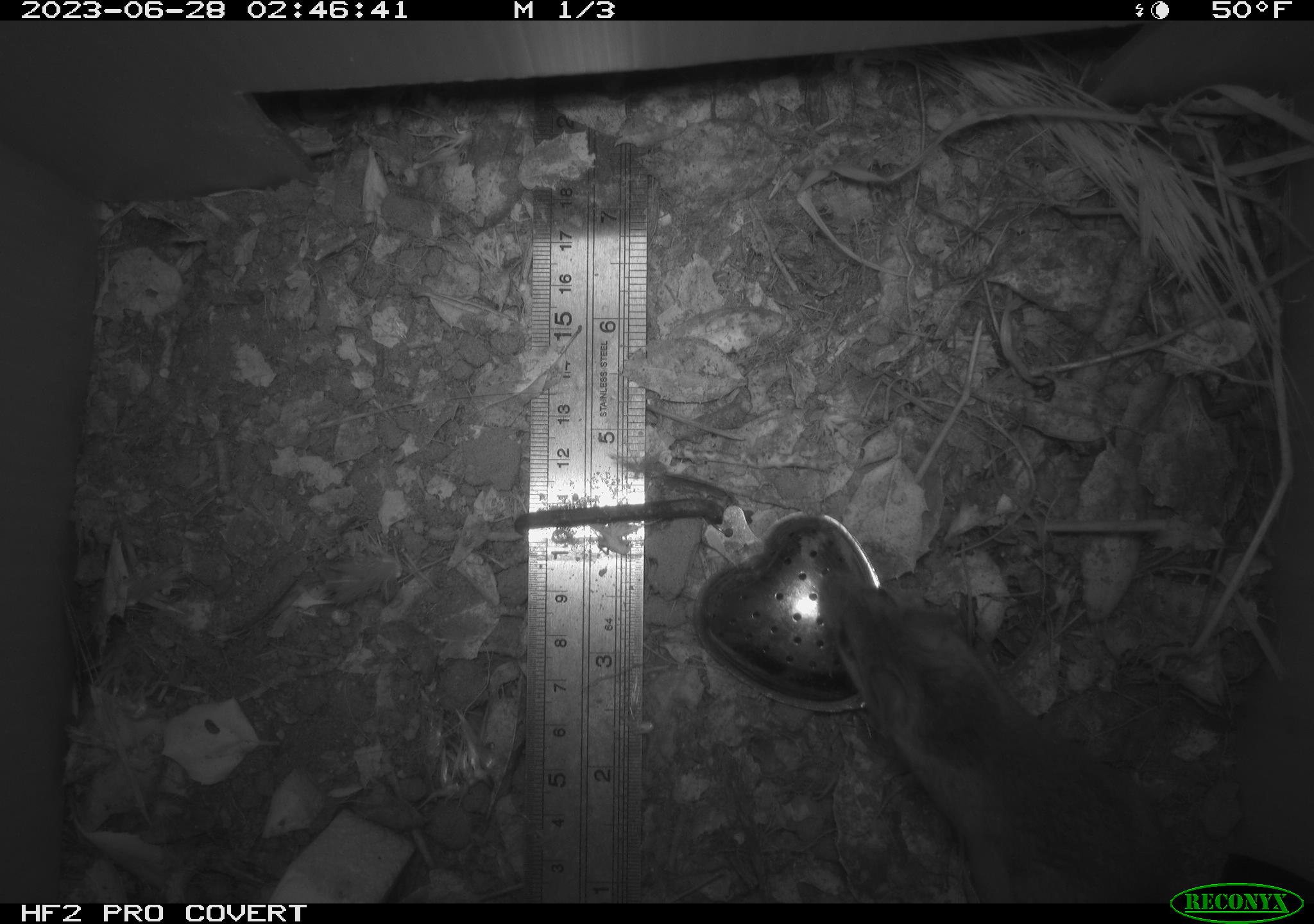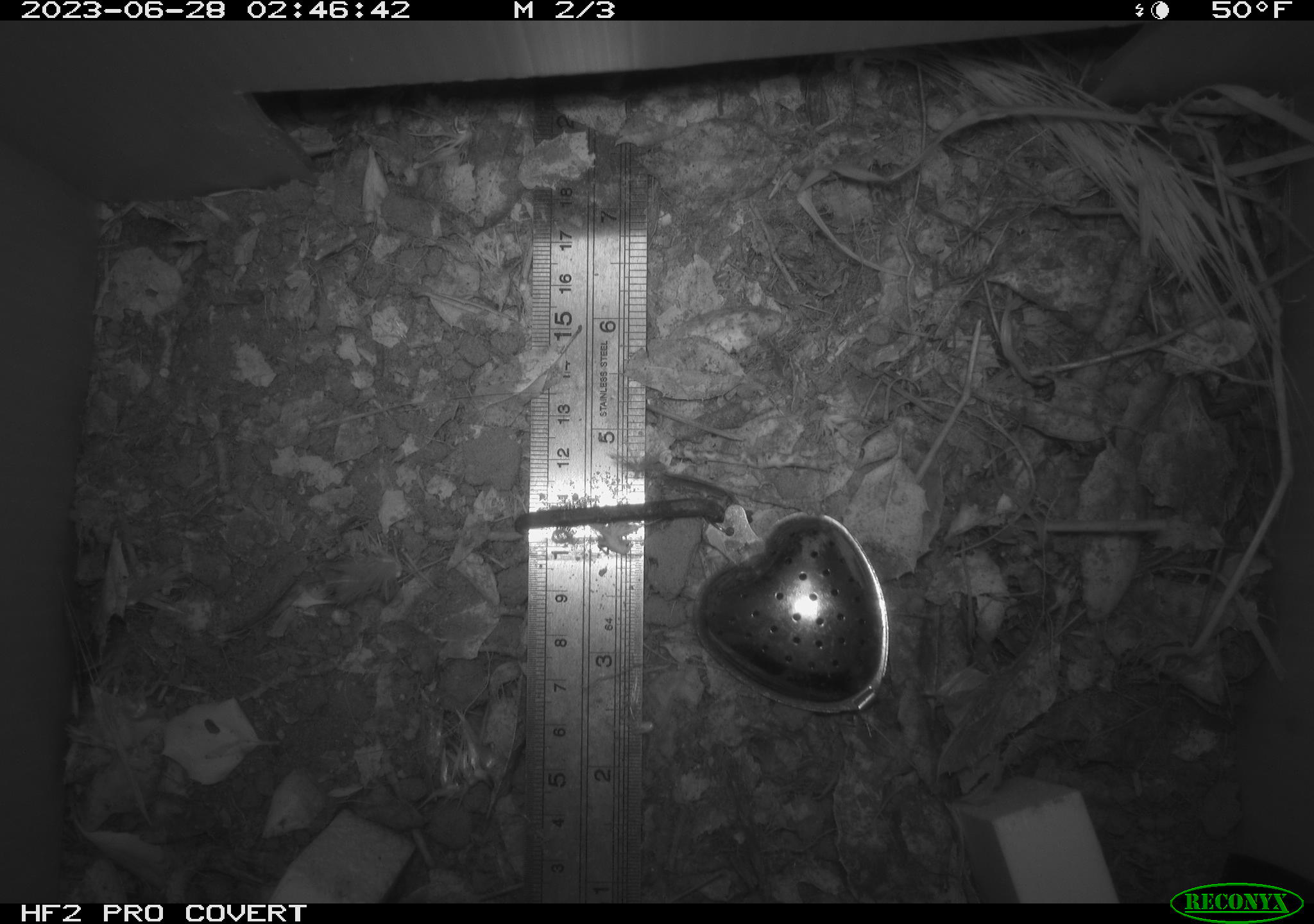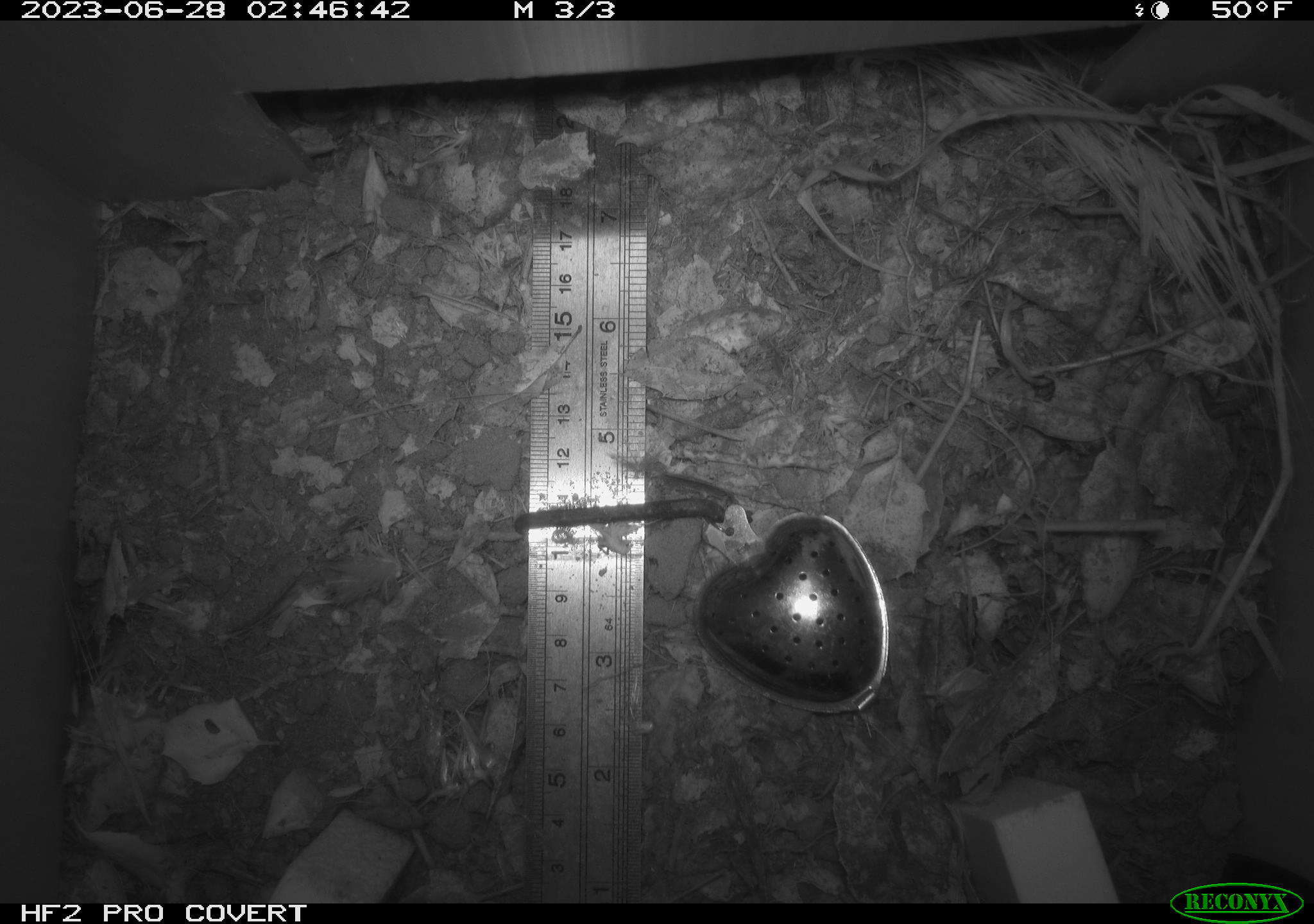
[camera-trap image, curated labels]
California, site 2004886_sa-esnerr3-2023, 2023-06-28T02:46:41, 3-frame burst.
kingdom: Animalia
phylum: Chordata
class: Mammalia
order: Rodentia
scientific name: Rodentia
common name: mouse species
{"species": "mouse species (Rodentia)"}